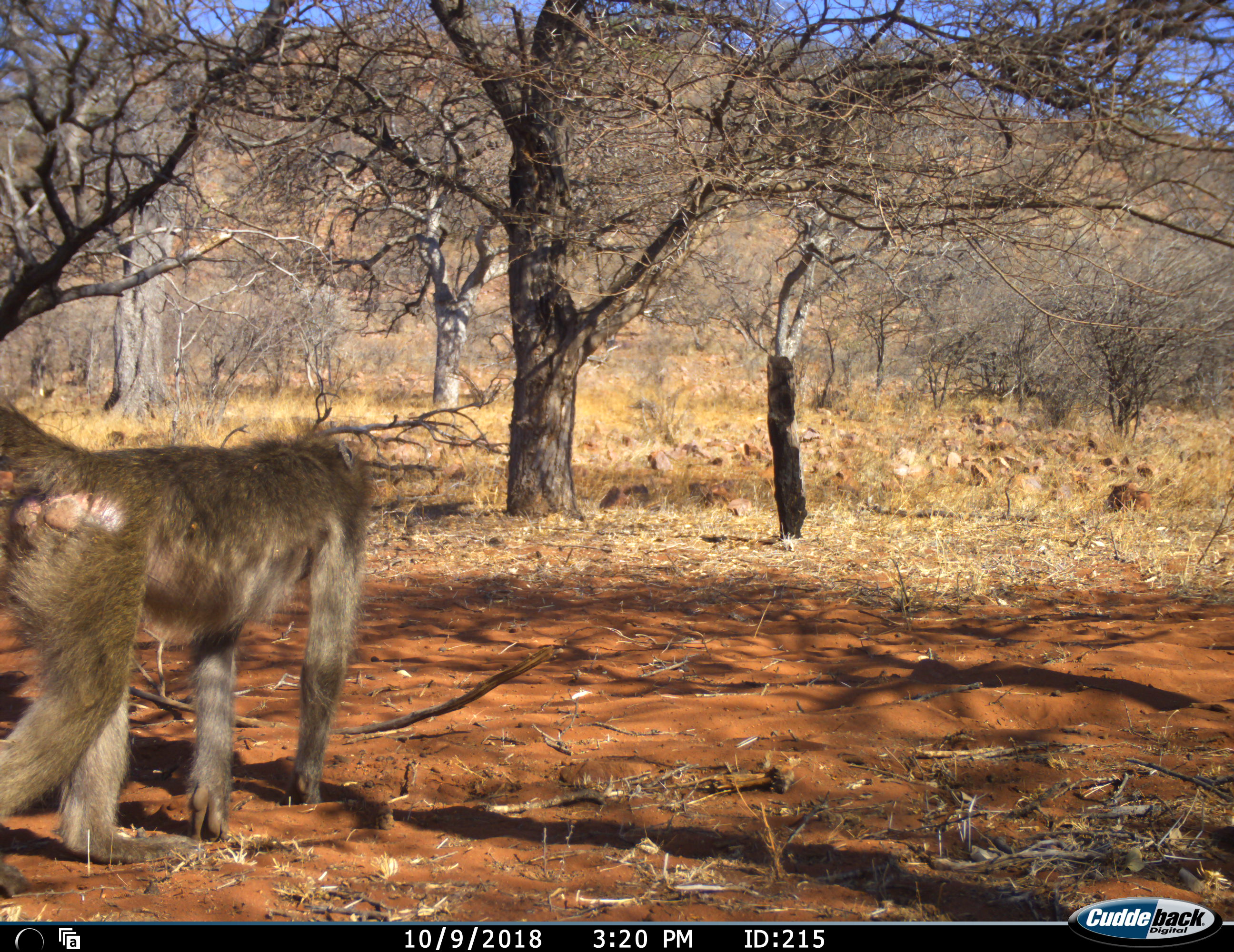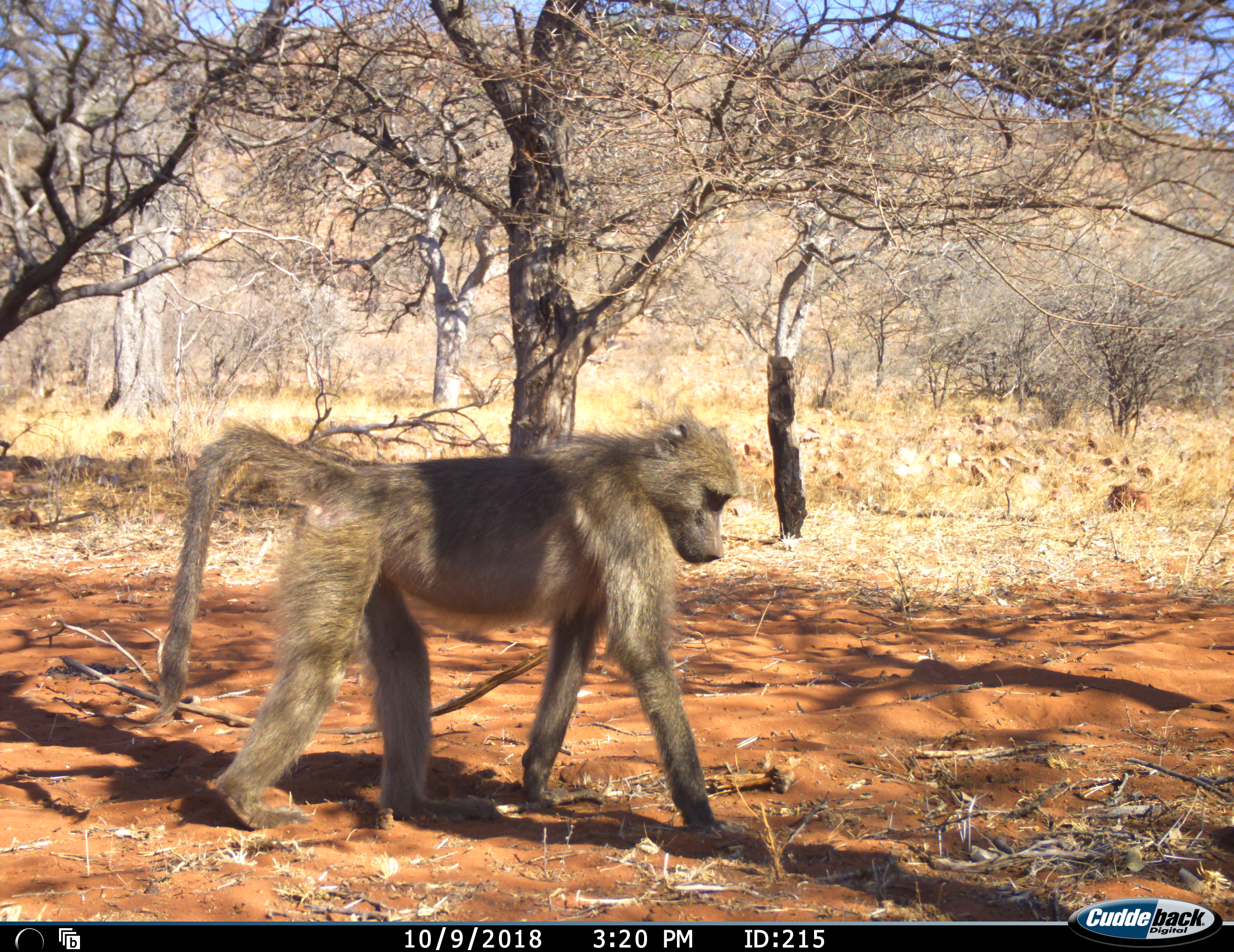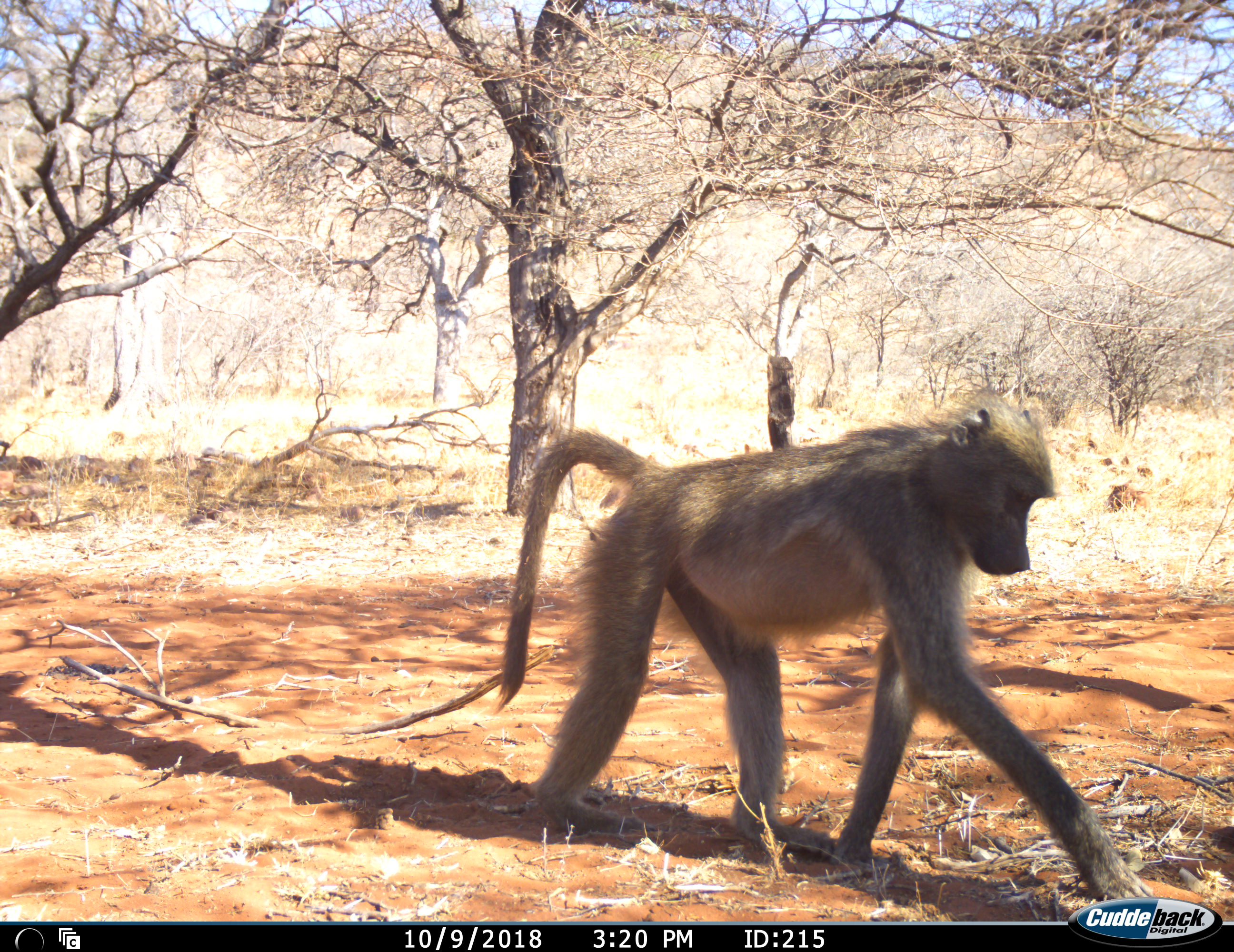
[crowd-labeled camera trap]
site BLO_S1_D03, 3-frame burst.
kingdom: Animalia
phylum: Chordata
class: Mammalia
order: Primates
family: Cercopithecidae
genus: Papio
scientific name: Papio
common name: baboon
Baboon (Papio), count 1. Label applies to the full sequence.